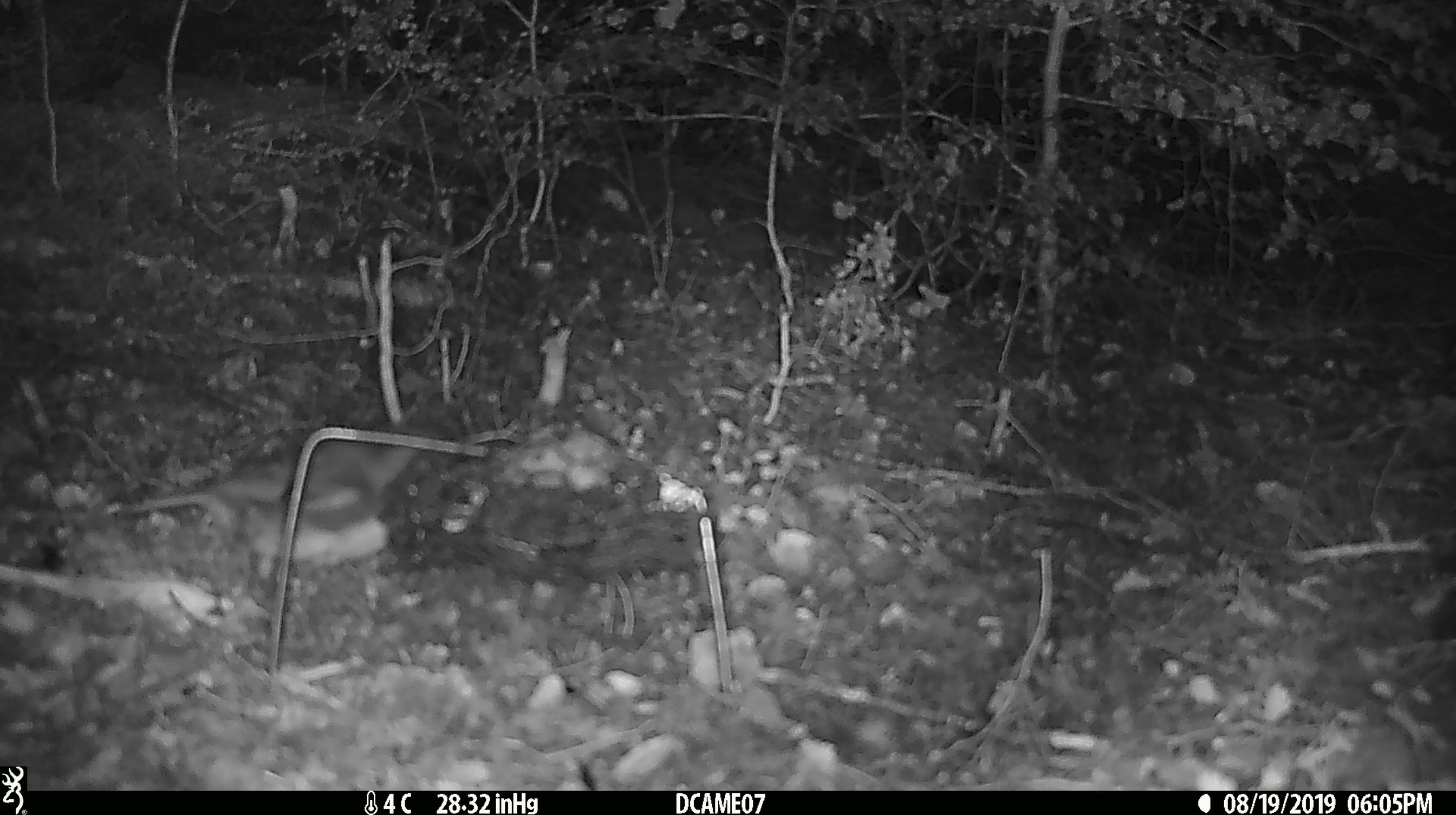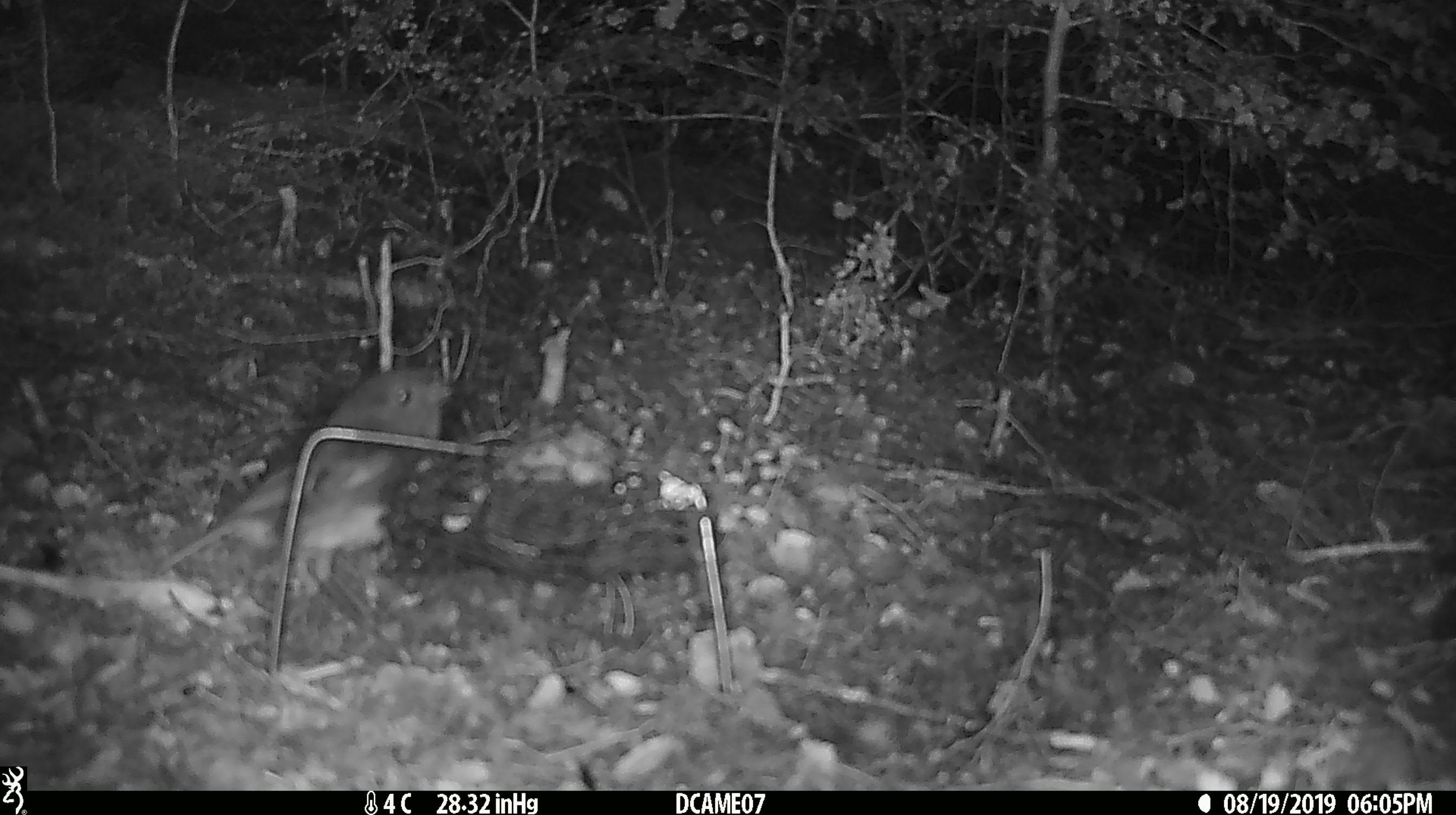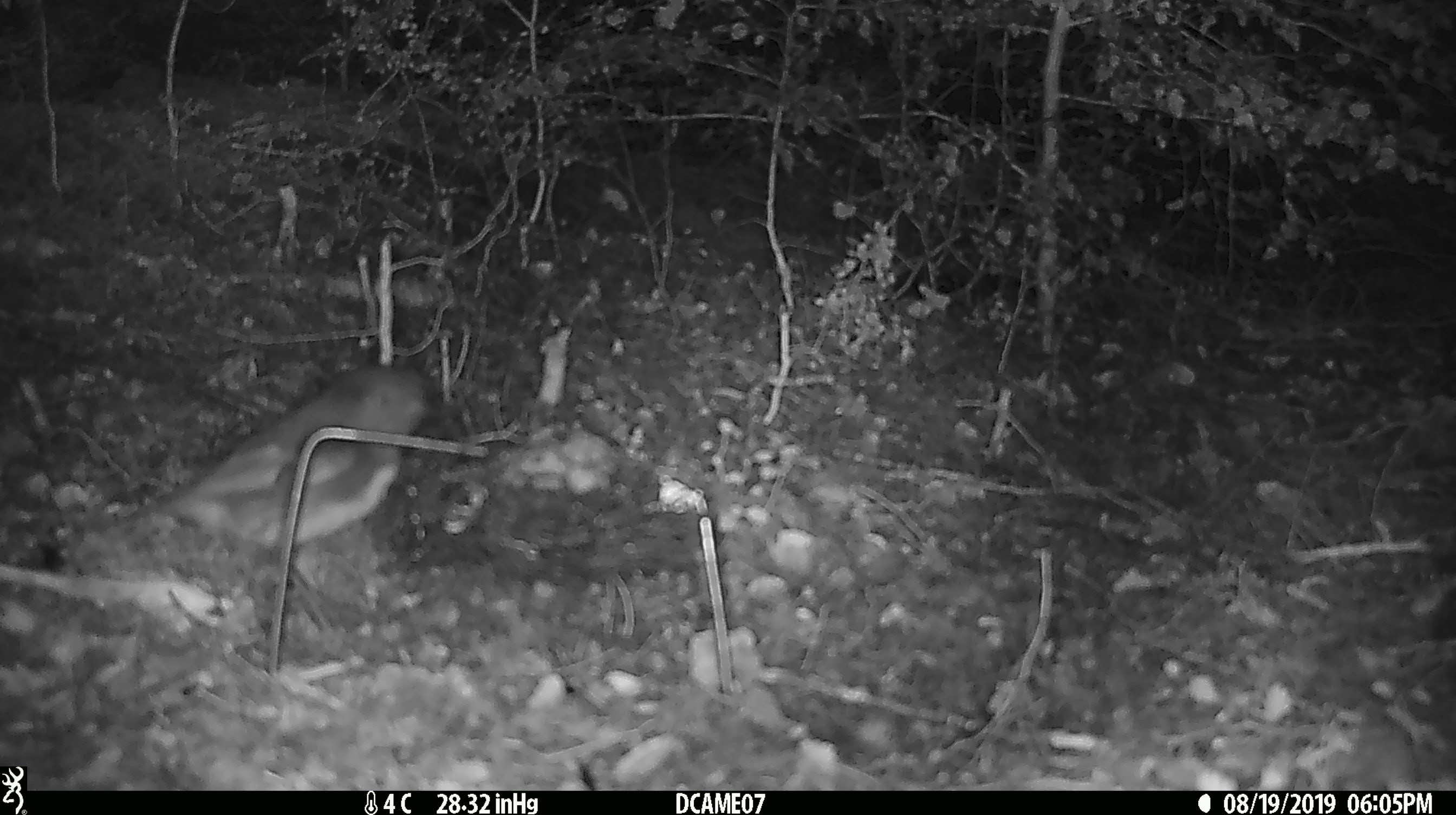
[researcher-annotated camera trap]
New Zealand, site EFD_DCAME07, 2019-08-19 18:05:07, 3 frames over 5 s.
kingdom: Animalia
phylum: Chordata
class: Aves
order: Passeriformes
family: Petroicidae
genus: Petroica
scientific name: Petroica australis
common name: new zealand robin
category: robin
Robin (new zealand robin) (Petroica australis).